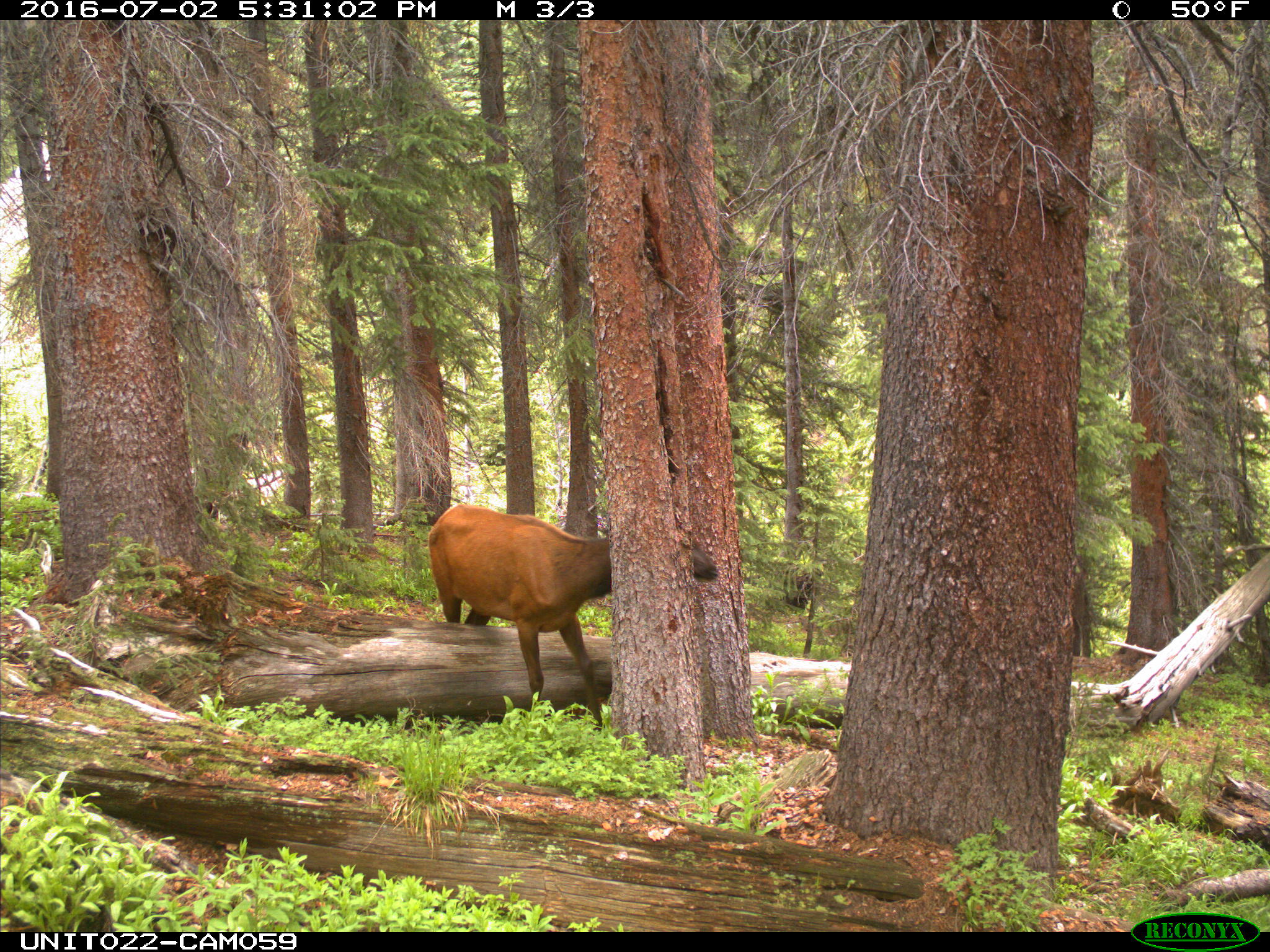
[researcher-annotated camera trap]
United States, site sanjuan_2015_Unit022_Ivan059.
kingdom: Animalia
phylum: Chordata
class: Mammalia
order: Artiodactyla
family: Cervidae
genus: Cervus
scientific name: Cervus elaphus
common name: red deer